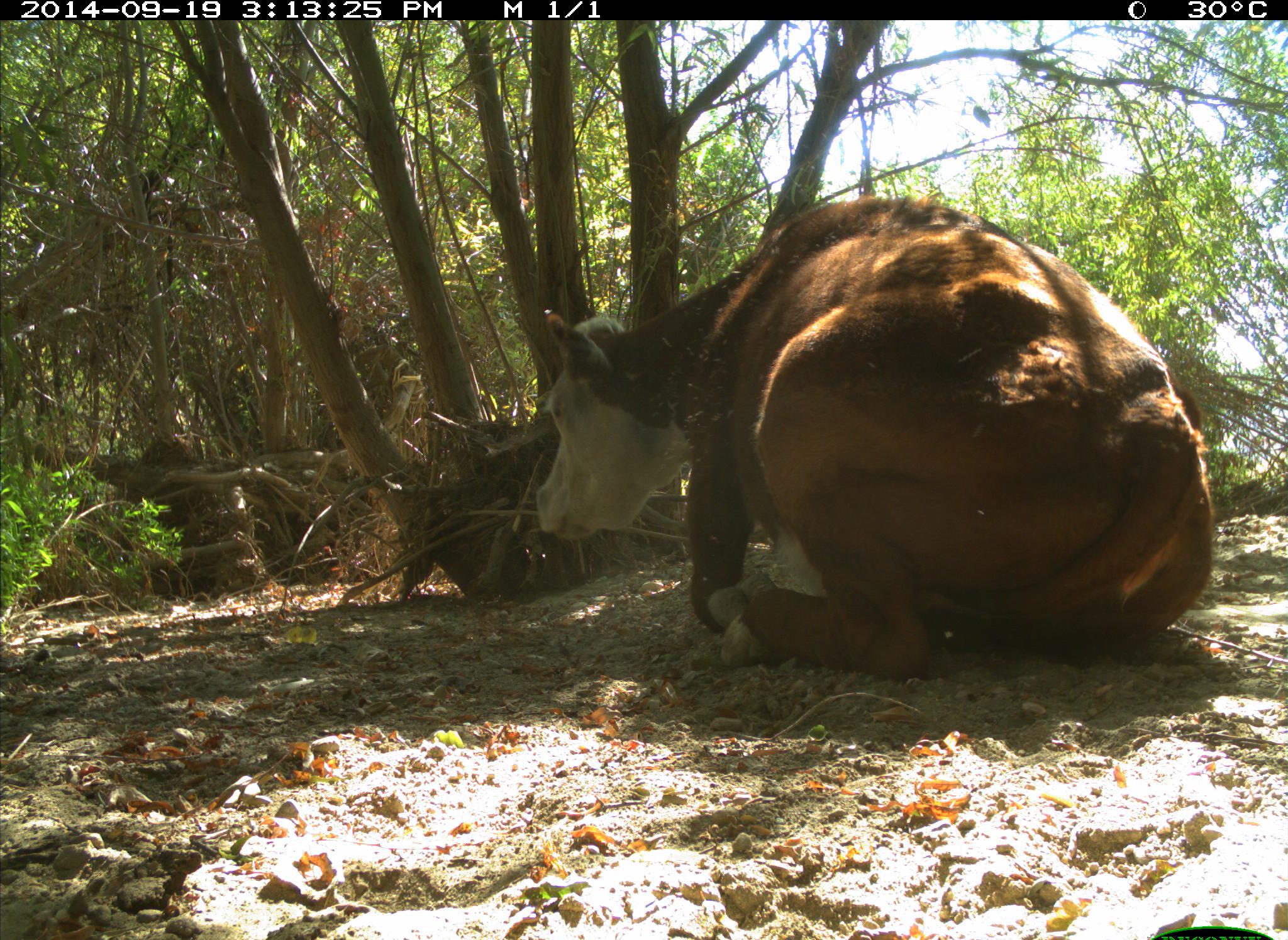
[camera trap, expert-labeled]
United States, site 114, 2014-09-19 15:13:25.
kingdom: Animalia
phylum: Chordata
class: Mammalia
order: Artiodactyla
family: Bovidae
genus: Bos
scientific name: Bos taurus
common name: cow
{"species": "cow (Bos taurus)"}